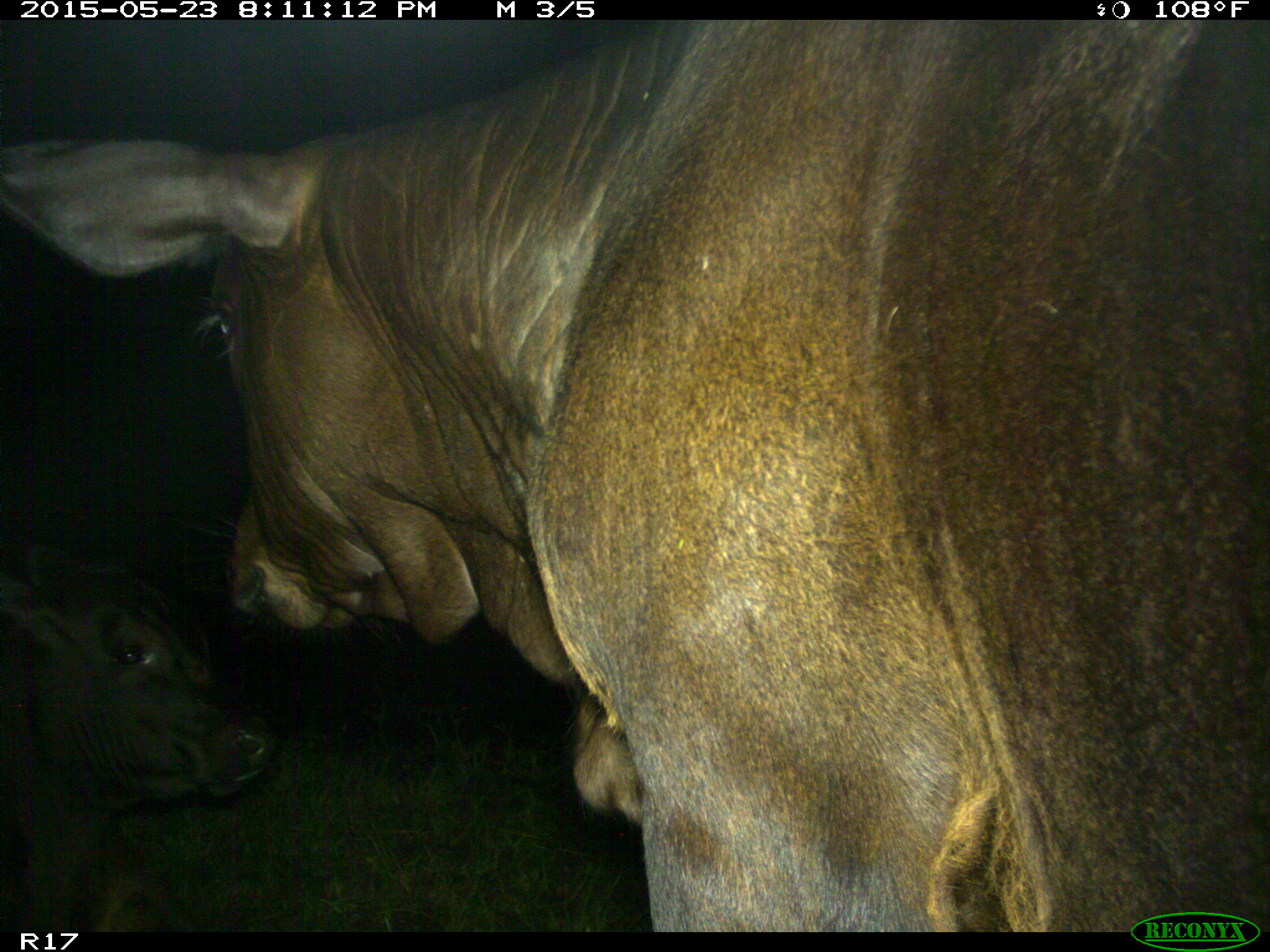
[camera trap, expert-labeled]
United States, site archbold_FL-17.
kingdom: Animalia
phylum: Chordata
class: Mammalia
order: Artiodactyla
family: Bovidae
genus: Bos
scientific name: Bos taurus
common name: domestic cow